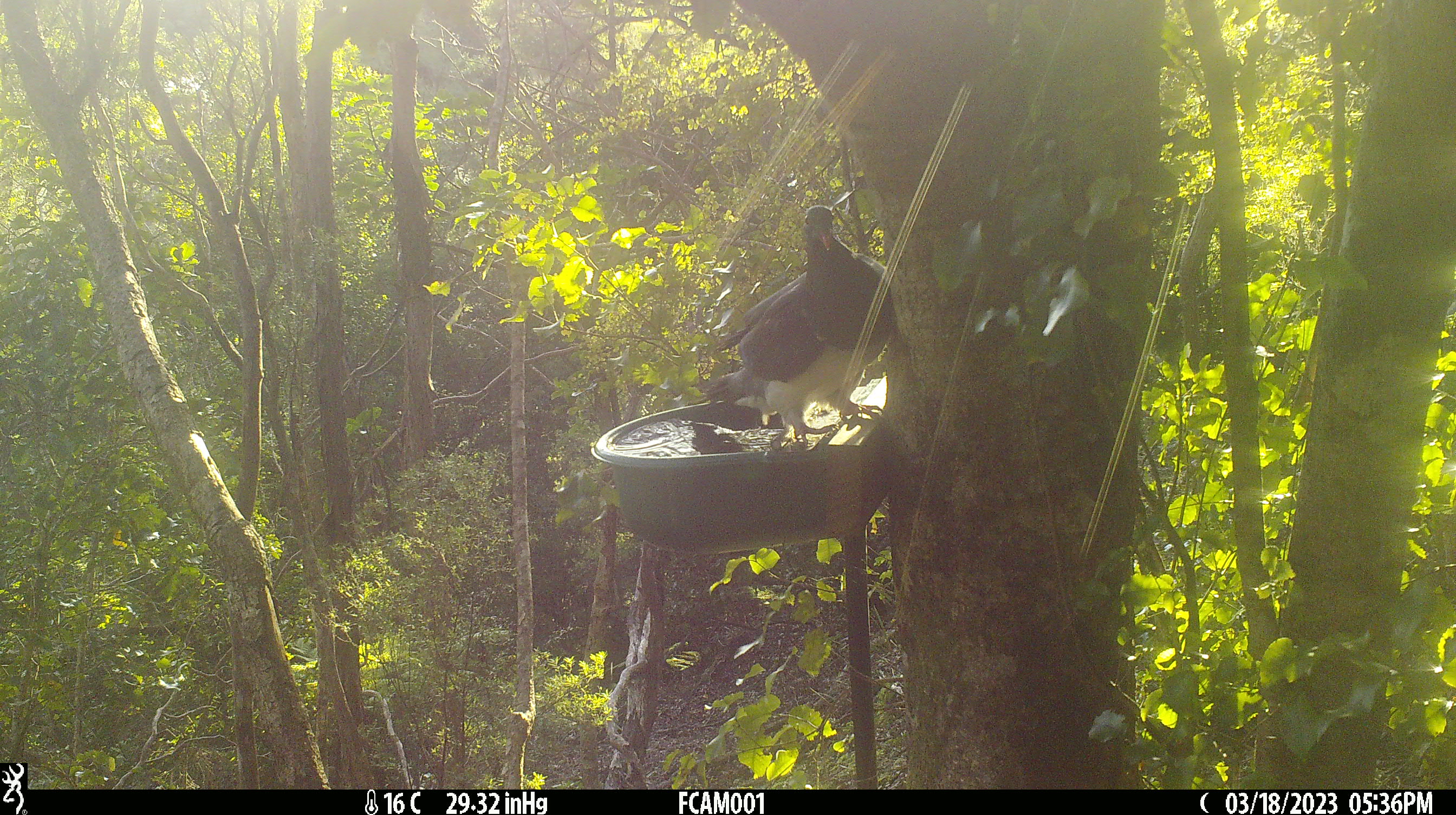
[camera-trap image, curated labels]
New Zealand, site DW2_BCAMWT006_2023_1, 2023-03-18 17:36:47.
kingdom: Animalia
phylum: Chordata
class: Aves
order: Columbiformes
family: Columbidae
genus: Hemiphaga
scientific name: Hemiphaga novaeseelandiae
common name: new zealand pigeon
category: kereru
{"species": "kereru (new zealand pigeon) (Hemiphaga novaeseelandiae)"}